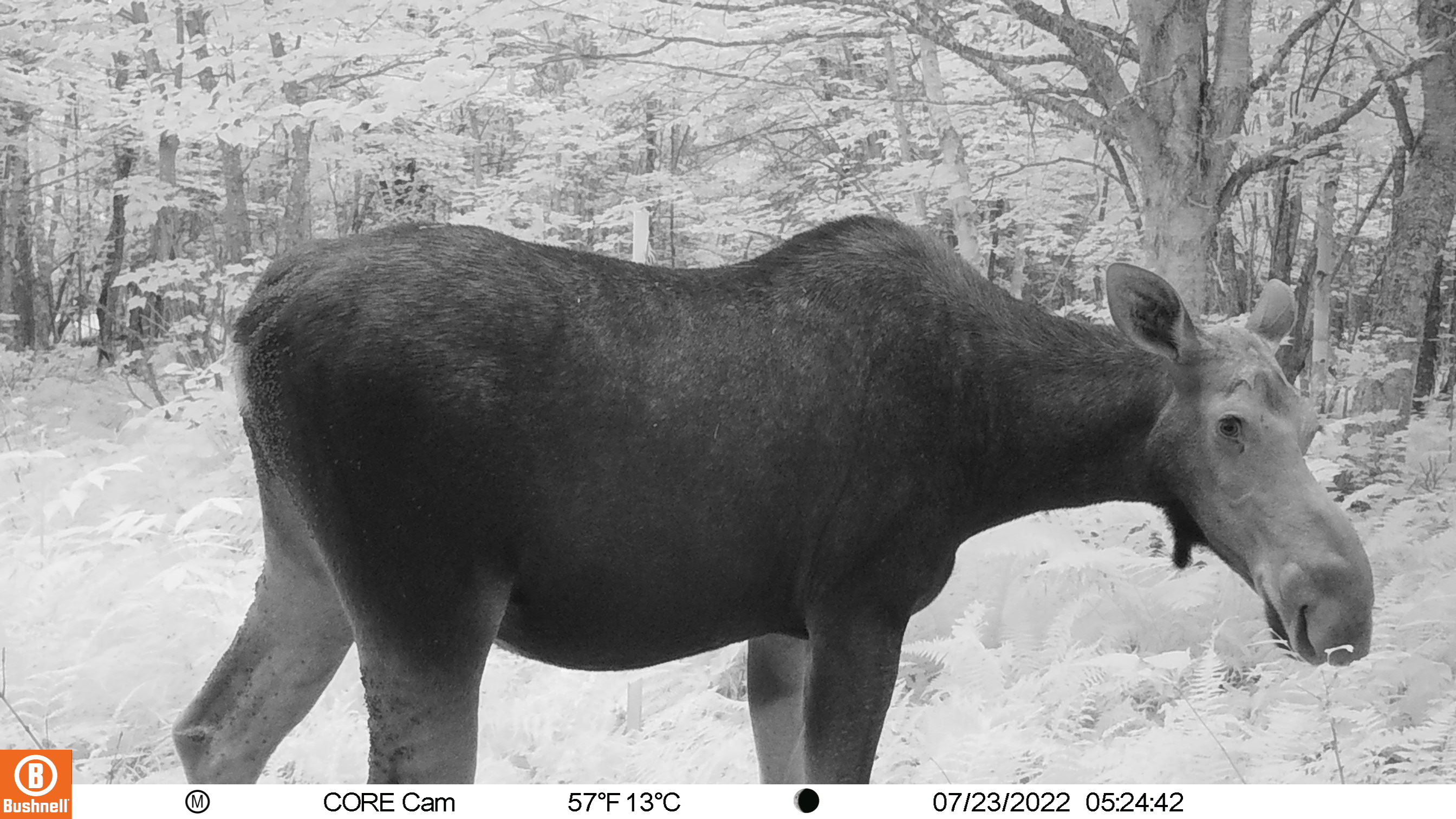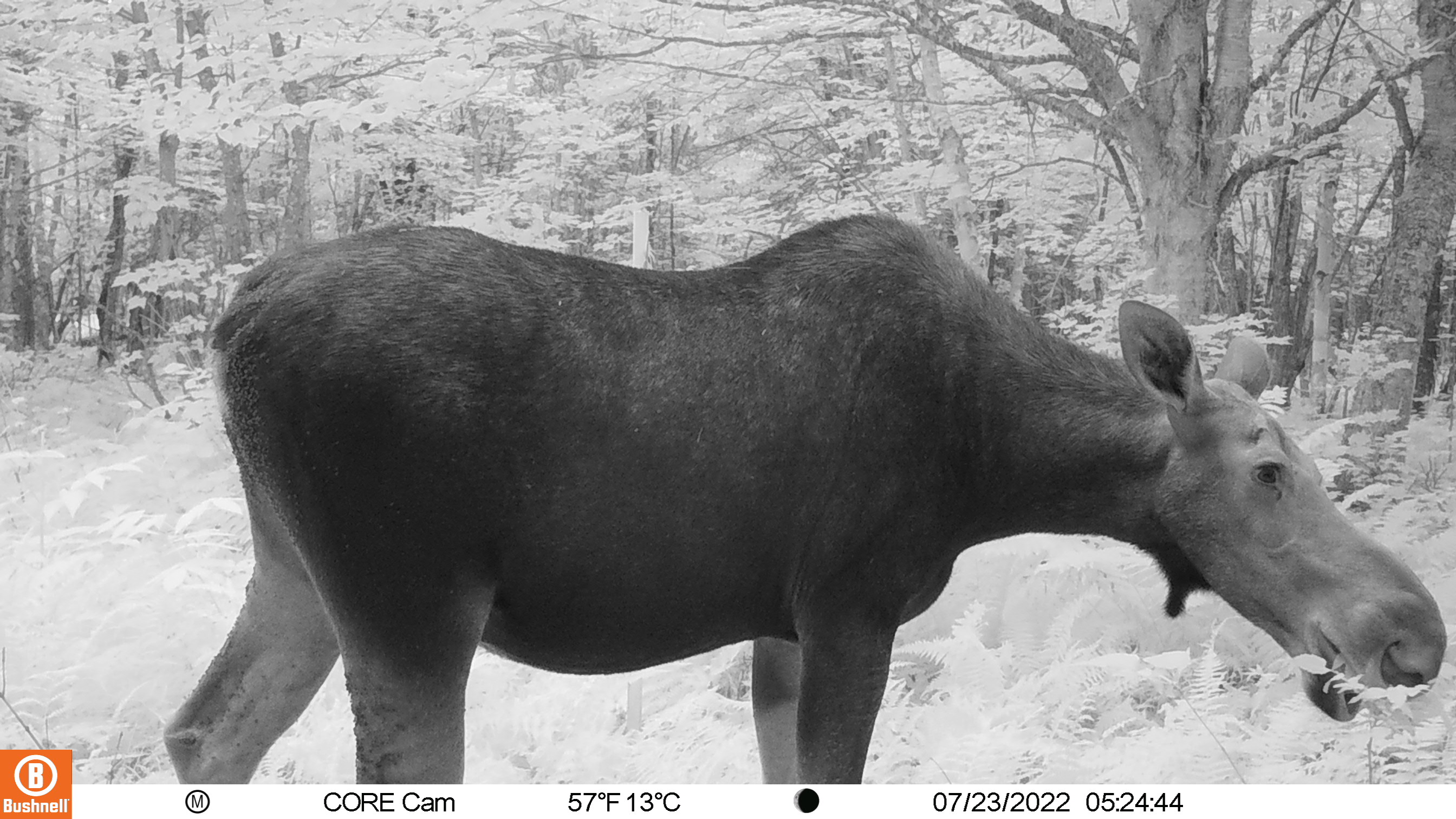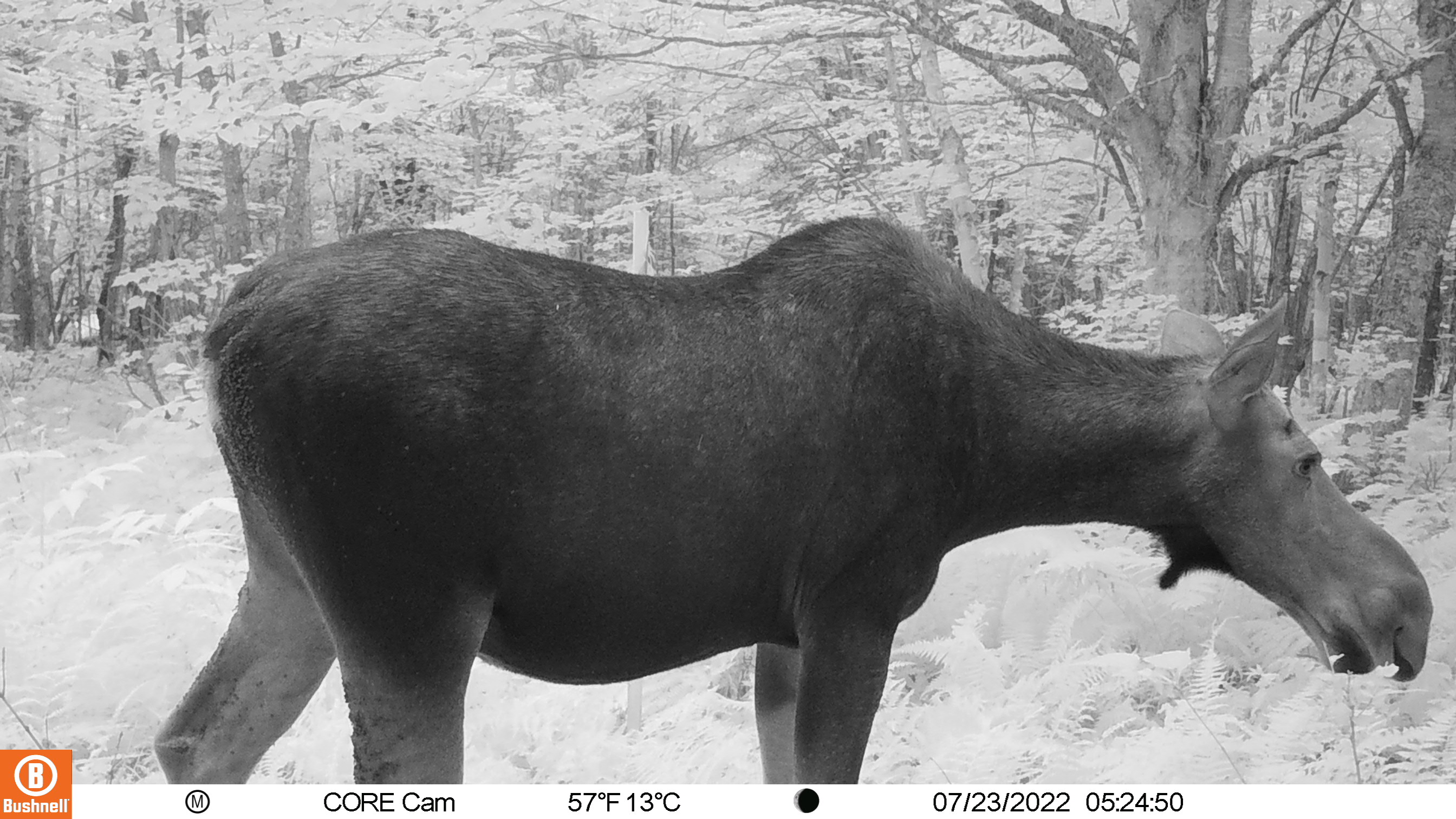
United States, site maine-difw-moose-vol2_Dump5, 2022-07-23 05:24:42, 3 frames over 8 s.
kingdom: Animalia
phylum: Chordata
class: Mammalia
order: Artiodactyla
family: Cervidae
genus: Alces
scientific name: Alces alces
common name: moose